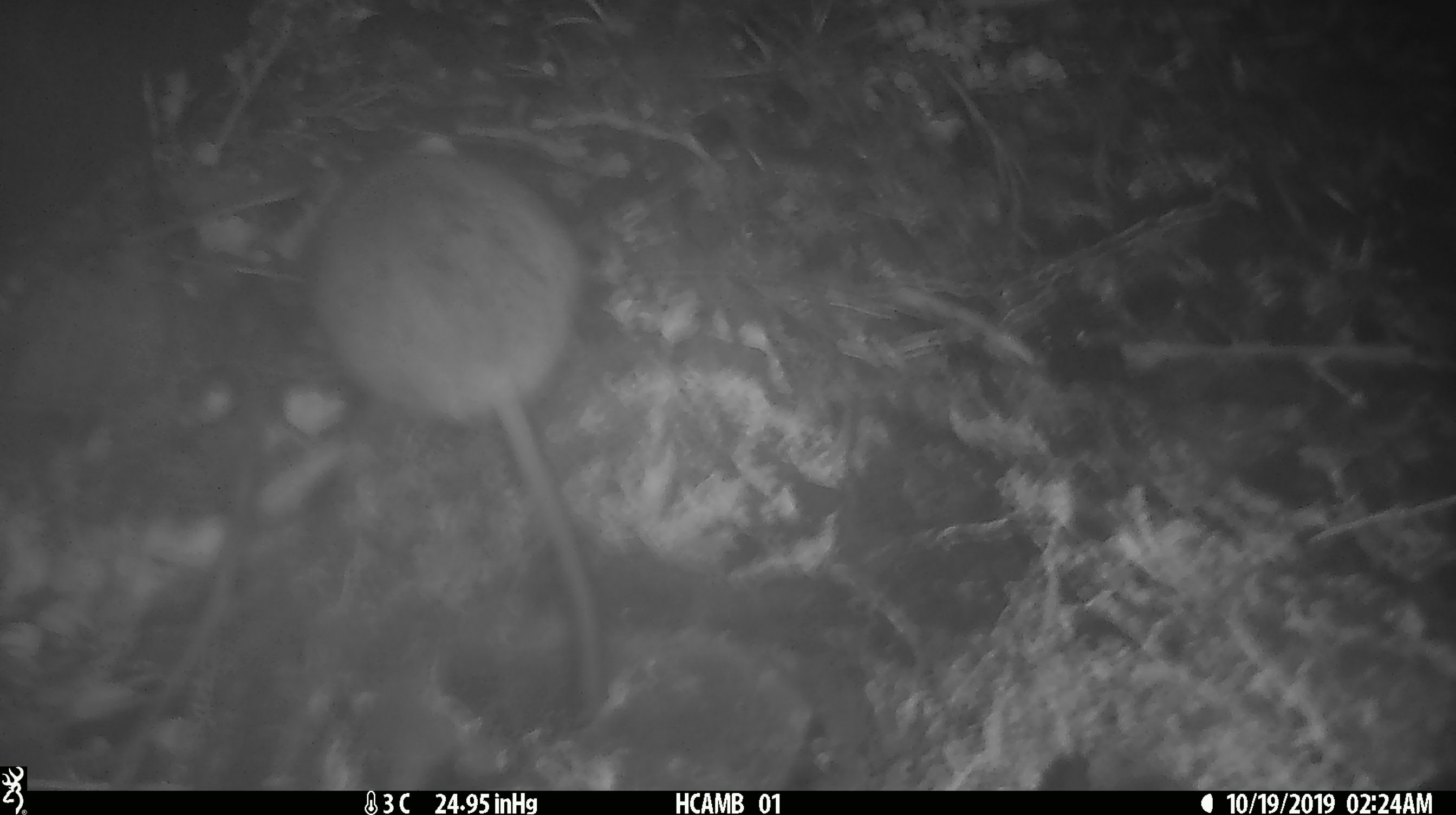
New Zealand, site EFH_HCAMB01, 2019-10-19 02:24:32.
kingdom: Animalia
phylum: Chordata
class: Mammalia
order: Rodentia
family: Muridae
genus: Mus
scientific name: Mus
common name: mouse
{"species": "mouse (Mus)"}